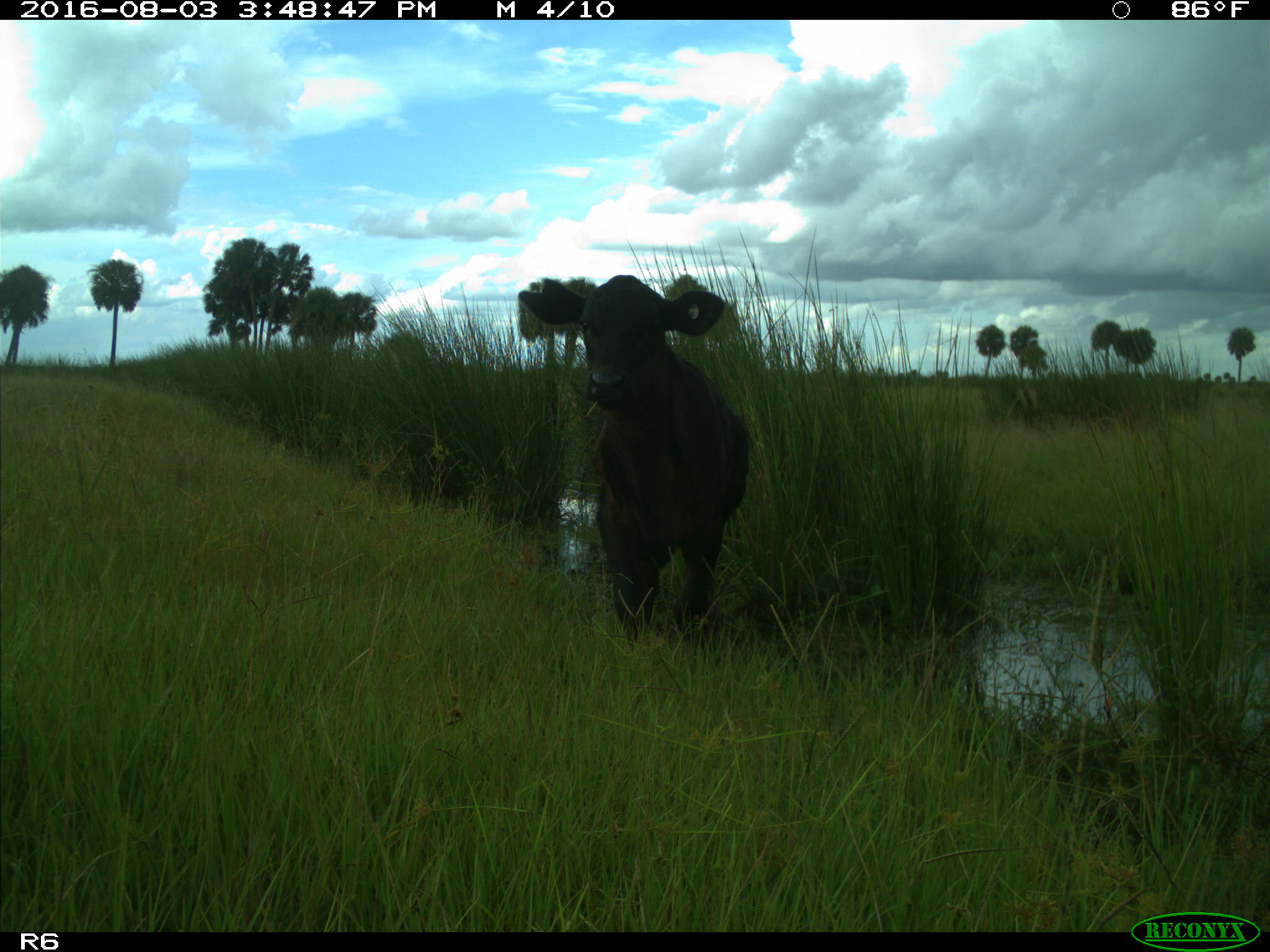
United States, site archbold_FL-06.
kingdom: Animalia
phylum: Chordata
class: Mammalia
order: Artiodactyla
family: Bovidae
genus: Bos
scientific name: Bos taurus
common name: domestic cow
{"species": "Bos taurus (domestic cow)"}